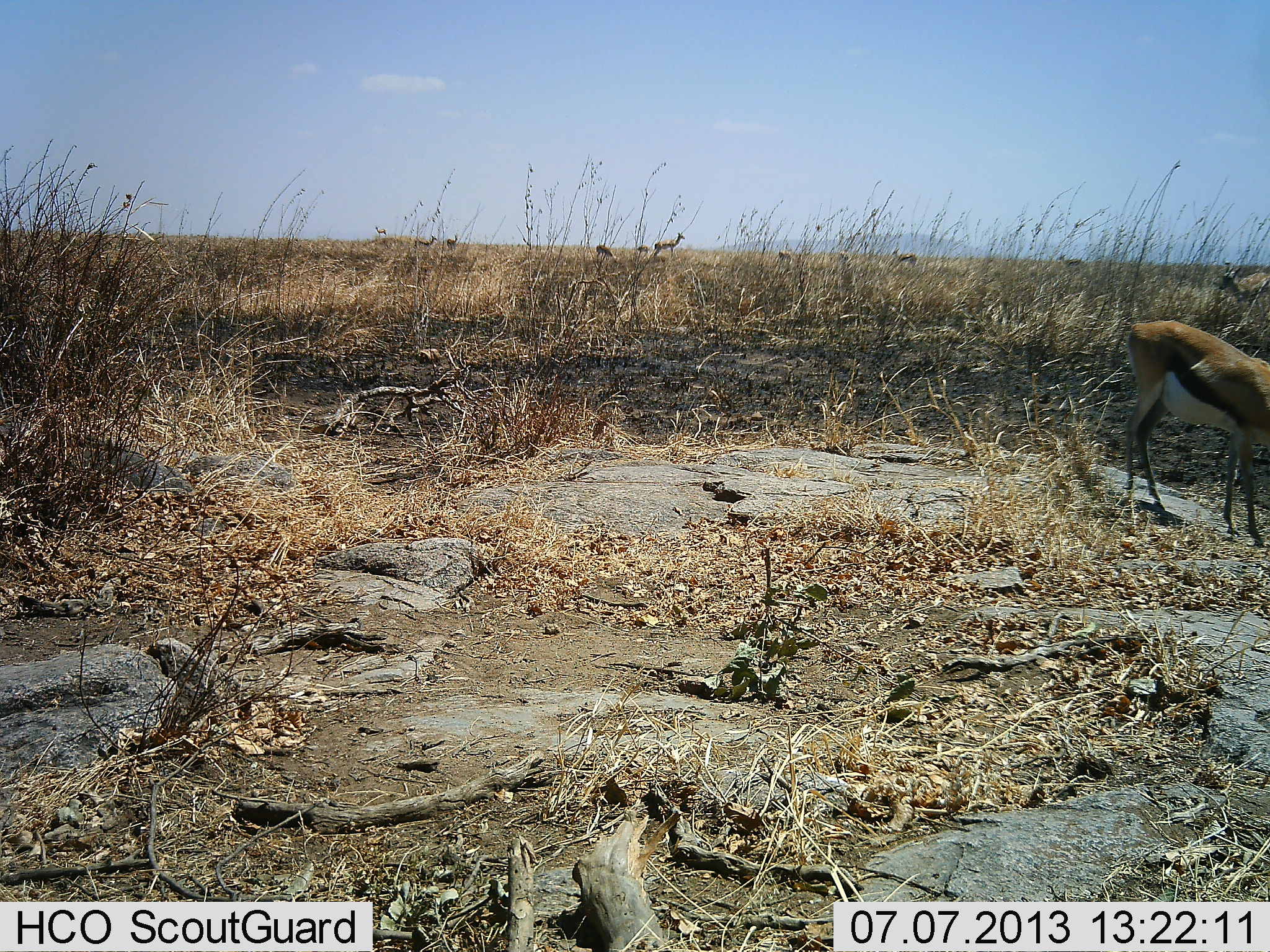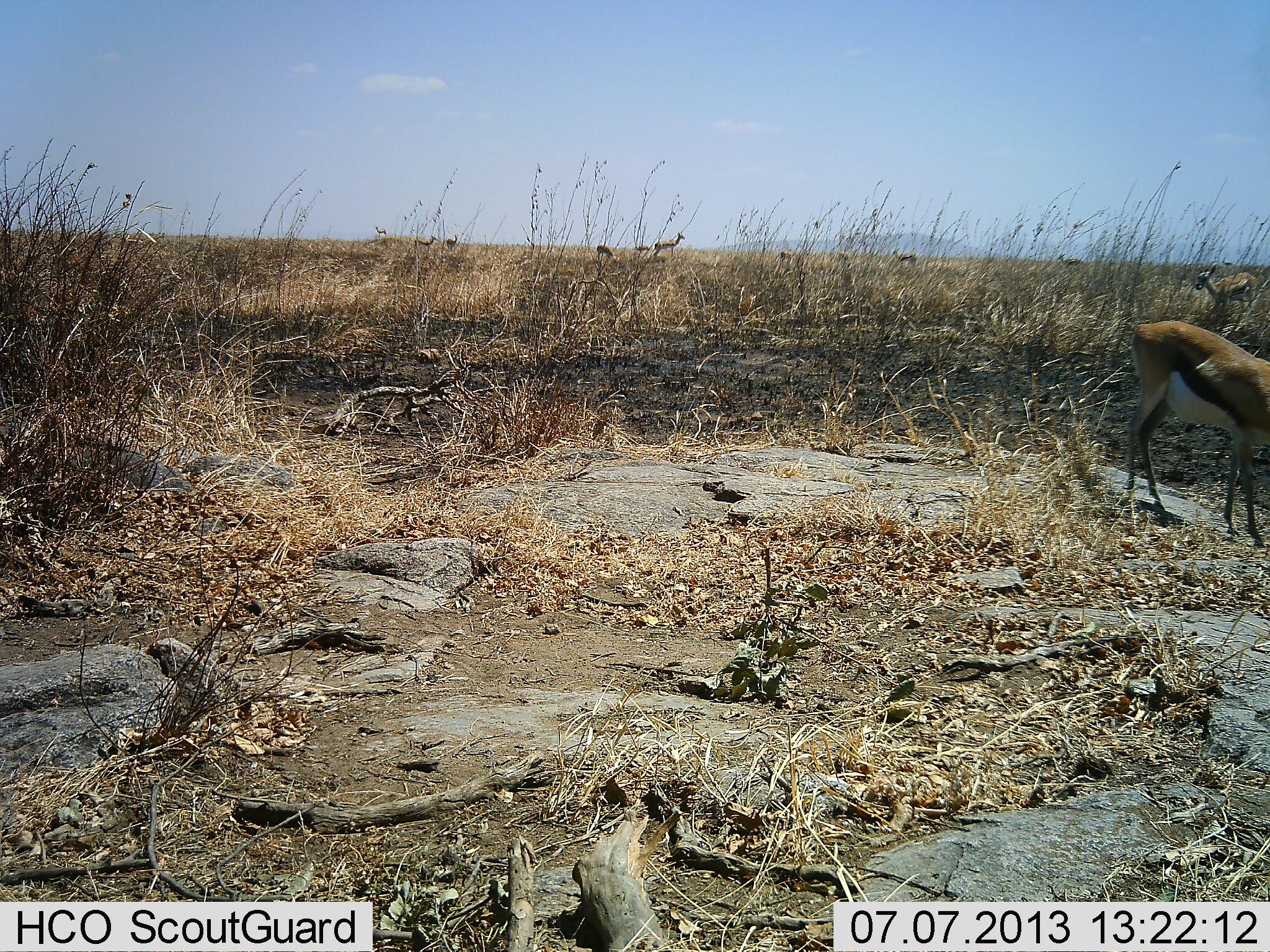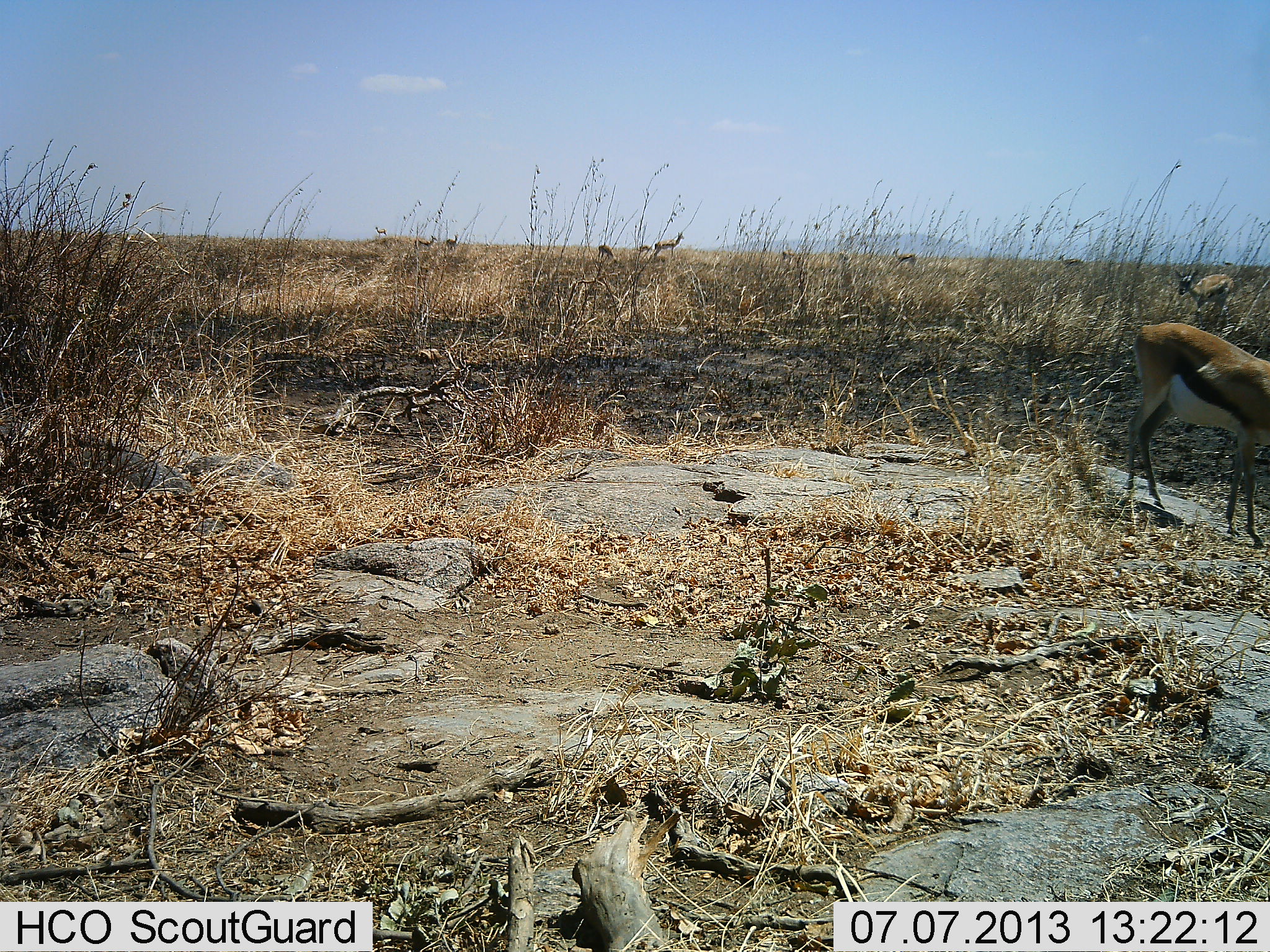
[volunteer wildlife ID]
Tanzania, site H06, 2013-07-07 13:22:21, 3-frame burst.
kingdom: Animalia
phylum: Chordata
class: Mammalia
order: Artiodactyla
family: Bovidae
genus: Eudorcas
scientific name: Eudorcas thomsonii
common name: thomson's gazelle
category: gazellethomsons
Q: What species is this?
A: Gazellethomsons (thomson's gazelle) (Eudorcas thomsonii).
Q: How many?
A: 9.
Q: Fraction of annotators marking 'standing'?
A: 100%.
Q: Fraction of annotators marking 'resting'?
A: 0%.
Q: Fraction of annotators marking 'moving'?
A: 20%.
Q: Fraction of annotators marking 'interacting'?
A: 0%.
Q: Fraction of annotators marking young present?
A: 0%.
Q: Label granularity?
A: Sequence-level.